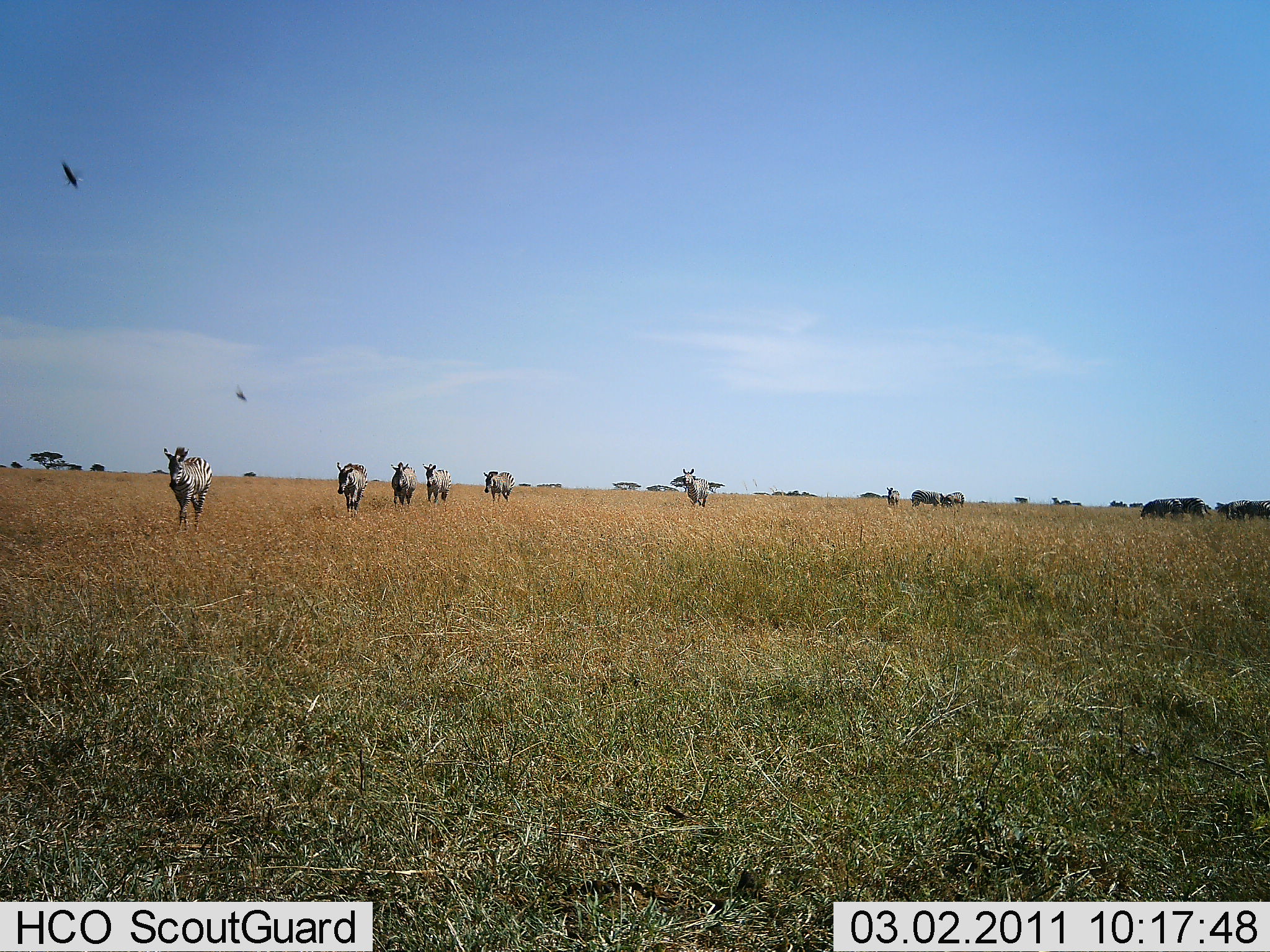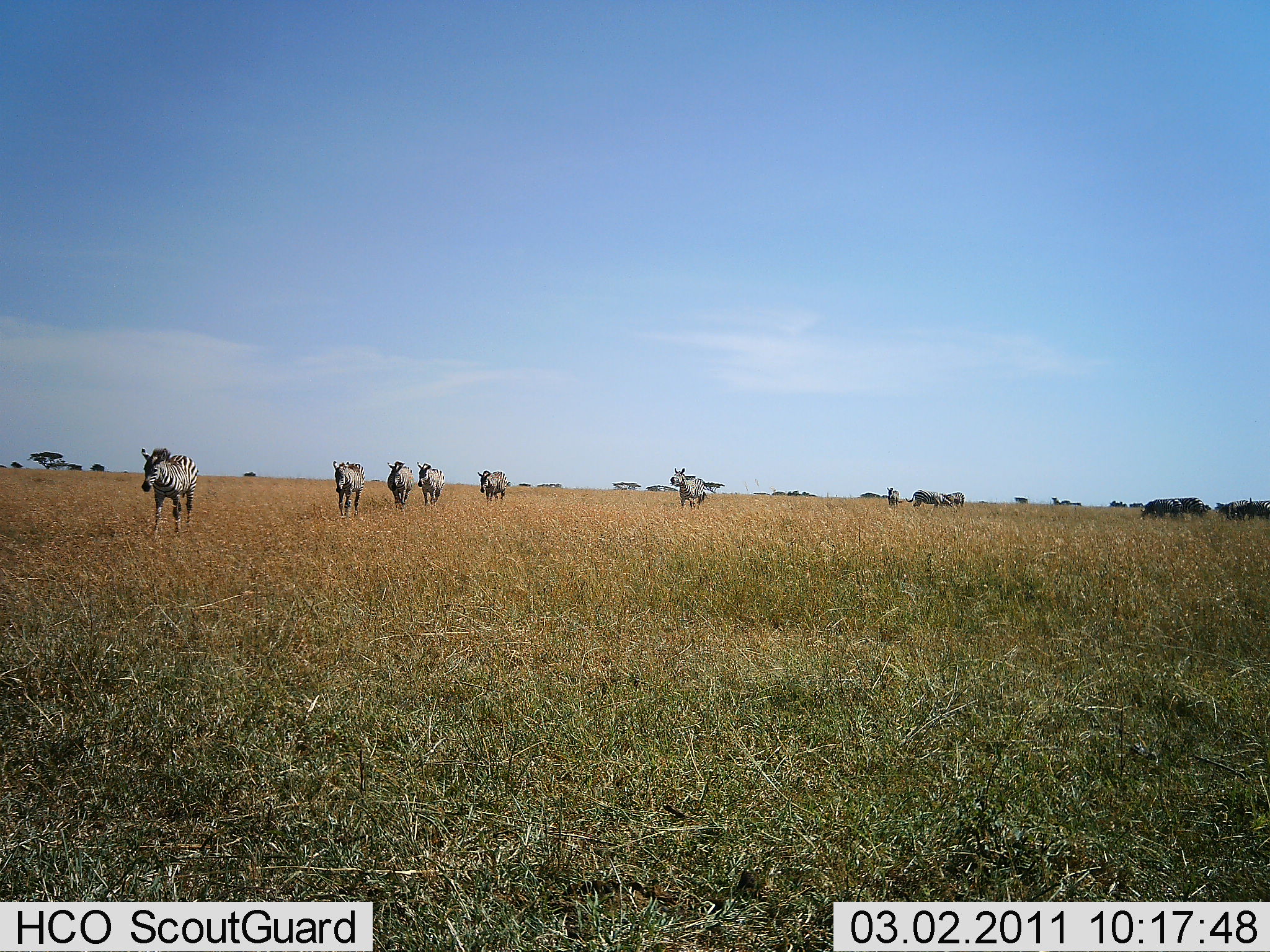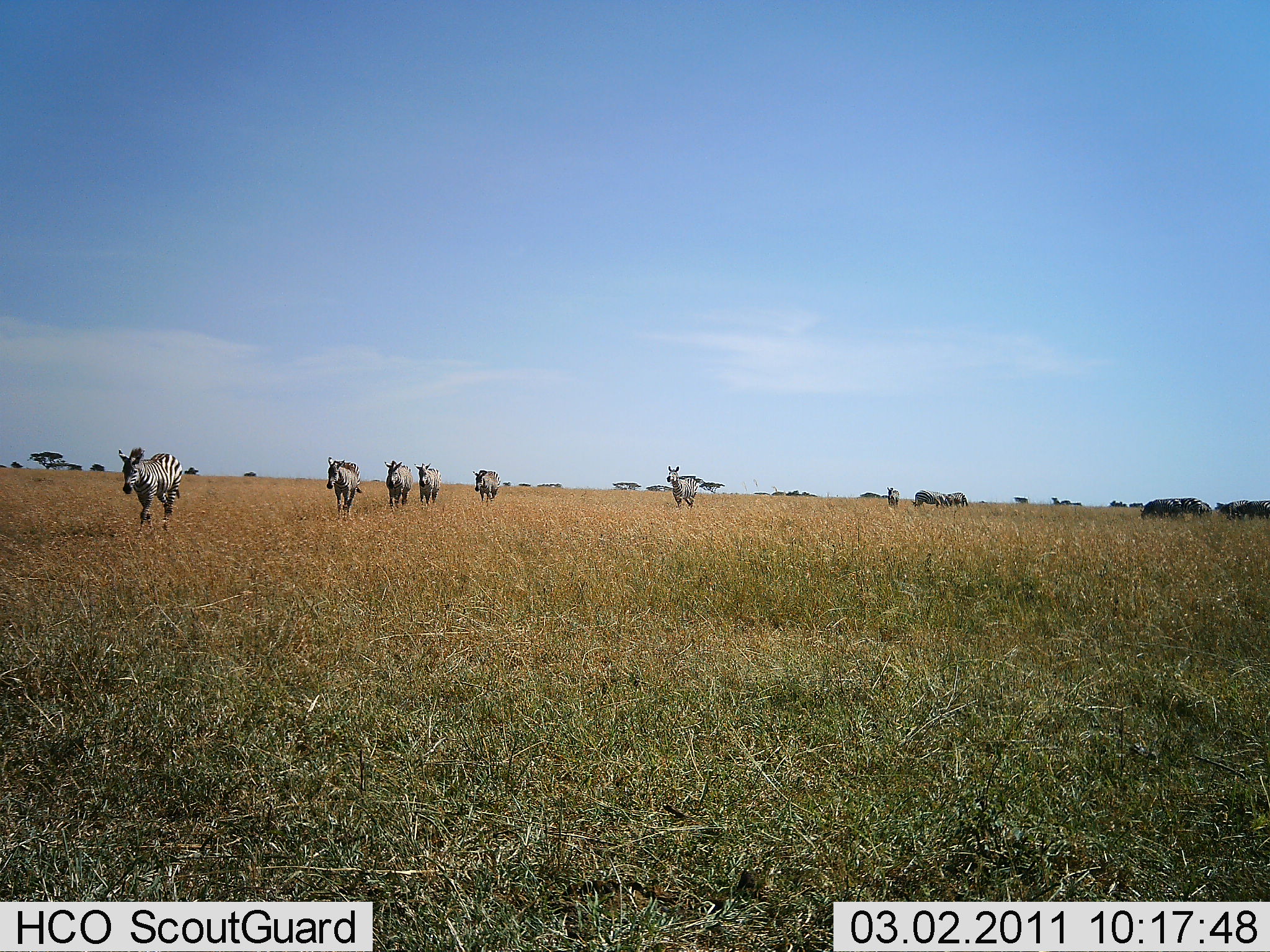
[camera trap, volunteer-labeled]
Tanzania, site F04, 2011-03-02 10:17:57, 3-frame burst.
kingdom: Animalia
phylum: Chordata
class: Aves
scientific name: Aves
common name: bird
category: otherbird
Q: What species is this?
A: Otherbird (bird) (Aves).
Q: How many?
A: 2.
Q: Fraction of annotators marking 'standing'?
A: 0%.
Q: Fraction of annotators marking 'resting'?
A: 0%.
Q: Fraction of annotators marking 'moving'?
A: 100%.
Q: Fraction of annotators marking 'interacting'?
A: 0%.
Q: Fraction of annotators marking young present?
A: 0%.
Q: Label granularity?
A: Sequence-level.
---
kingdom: Animalia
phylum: Chordata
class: Mammalia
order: Perissodactyla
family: Equidae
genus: Equus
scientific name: Equus quagga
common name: plains zebra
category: zebra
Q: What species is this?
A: Zebra (plains zebra) (Equus quagga).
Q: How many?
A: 10.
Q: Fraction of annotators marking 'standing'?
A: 17%.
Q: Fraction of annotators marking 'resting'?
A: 0%.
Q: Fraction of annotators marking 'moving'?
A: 100%.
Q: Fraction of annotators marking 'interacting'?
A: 0%.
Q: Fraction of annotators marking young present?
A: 0%.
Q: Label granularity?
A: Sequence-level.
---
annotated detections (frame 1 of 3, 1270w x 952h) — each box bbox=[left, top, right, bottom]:
animal: bbox=[160, 444, 214, 537]; bbox=[333, 460, 370, 521]; bbox=[388, 460, 419, 514]; bbox=[421, 461, 453, 511]; bbox=[1166, 495, 1212, 525]; bbox=[1139, 497, 1186, 524]; bbox=[482, 469, 516, 506]; bbox=[682, 467, 710, 510]; bbox=[1223, 500, 1261, 525]; bbox=[909, 488, 946, 513]; bbox=[938, 489, 966, 514]; bbox=[1245, 499, 1270, 524]; bbox=[886, 486, 901, 509]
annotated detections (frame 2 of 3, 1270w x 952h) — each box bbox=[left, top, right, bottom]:
animal: bbox=[138, 446, 200, 537]; bbox=[331, 460, 367, 519]; bbox=[670, 466, 708, 514]; bbox=[386, 460, 415, 517]; bbox=[416, 461, 447, 508]; bbox=[476, 468, 508, 509]; bbox=[1139, 497, 1185, 523]; bbox=[1166, 495, 1208, 521]; bbox=[904, 488, 946, 513]; bbox=[1225, 499, 1257, 523]; bbox=[1241, 497, 1270, 523]; bbox=[936, 490, 966, 515]; bbox=[886, 486, 901, 508]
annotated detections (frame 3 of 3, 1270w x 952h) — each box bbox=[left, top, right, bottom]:
animal: bbox=[117, 446, 185, 539]; bbox=[325, 455, 363, 523]; bbox=[382, 458, 414, 515]; bbox=[665, 465, 698, 512]; bbox=[413, 462, 443, 511]; bbox=[1139, 497, 1187, 526]; bbox=[471, 469, 502, 508]; bbox=[1168, 496, 1204, 525]; bbox=[910, 489, 949, 511]; bbox=[1222, 499, 1252, 522]; bbox=[939, 490, 970, 511]; bbox=[1247, 499, 1270, 521]; bbox=[886, 486, 901, 510]